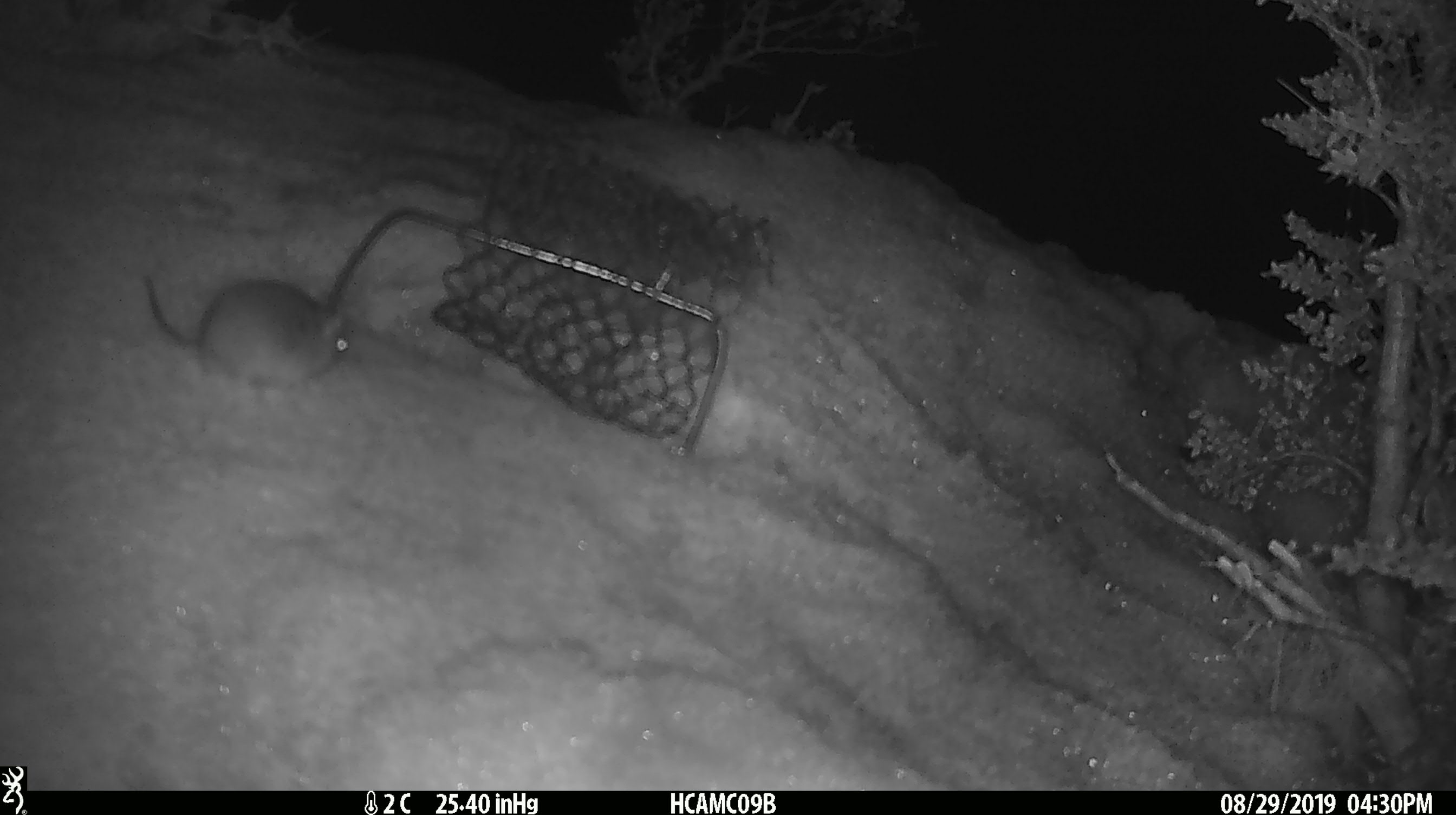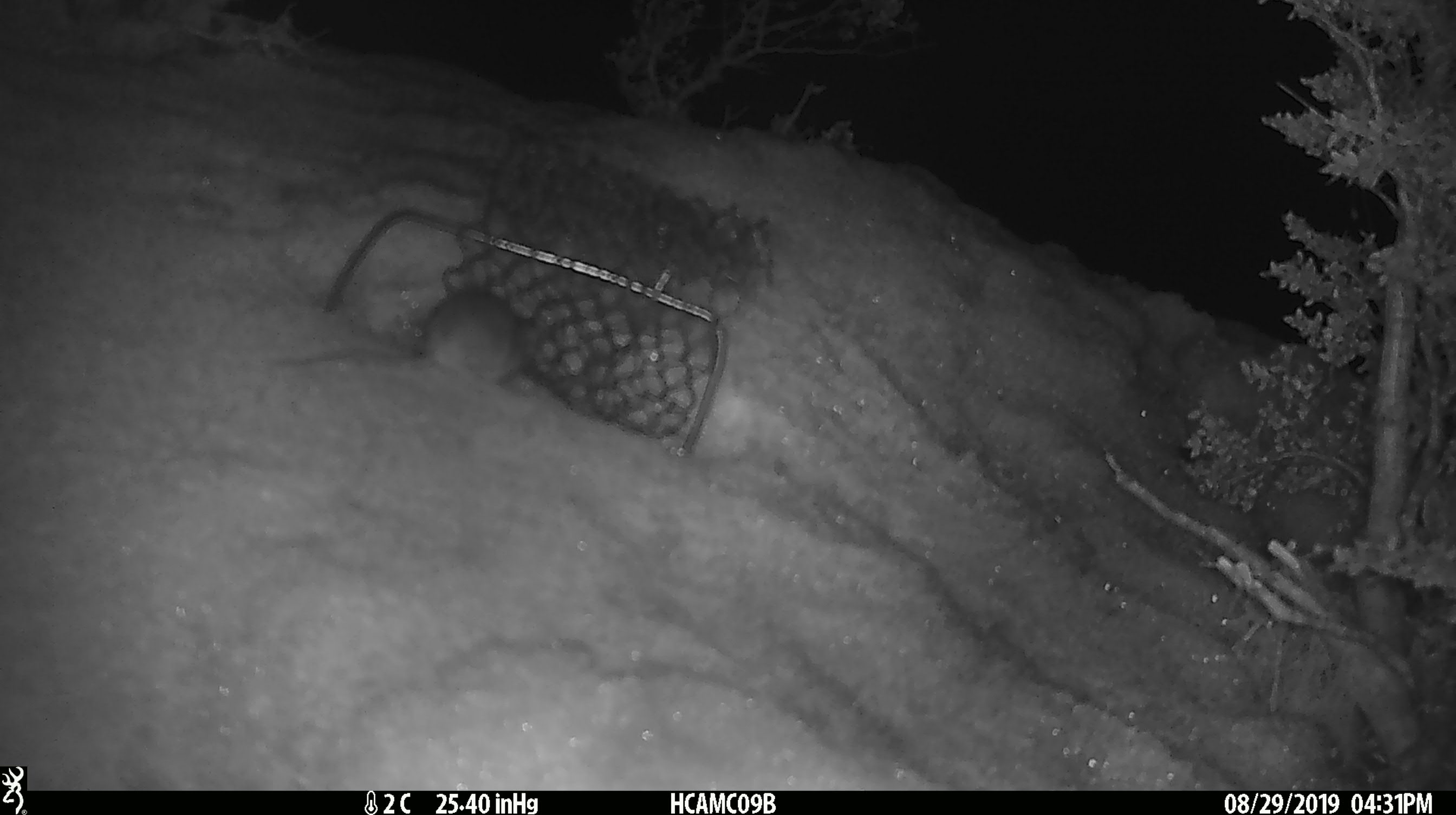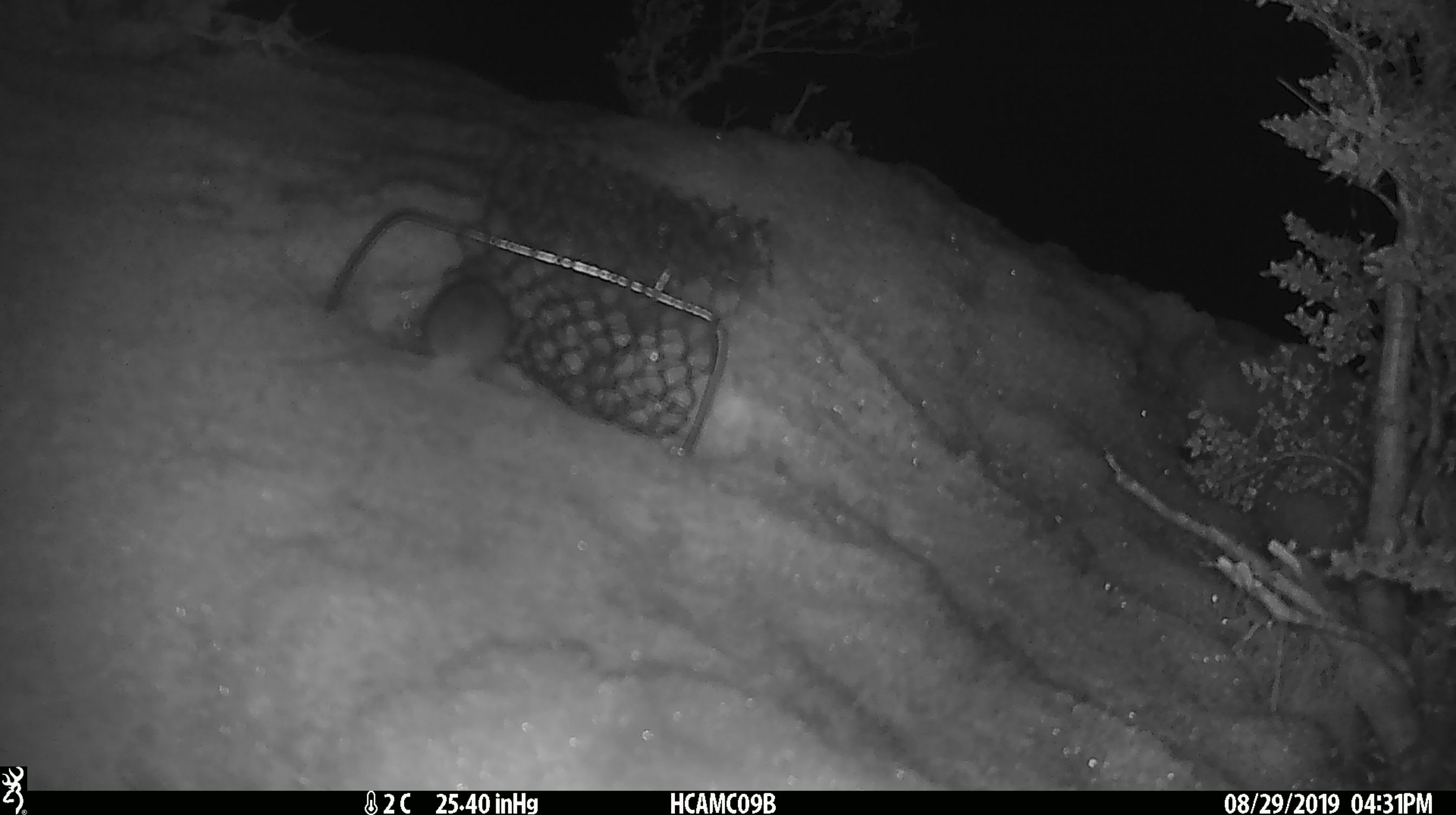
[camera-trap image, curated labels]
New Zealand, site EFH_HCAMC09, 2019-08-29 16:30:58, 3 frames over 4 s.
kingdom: Animalia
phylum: Chordata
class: Mammalia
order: Rodentia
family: Muridae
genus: Mus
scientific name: Mus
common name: mouse